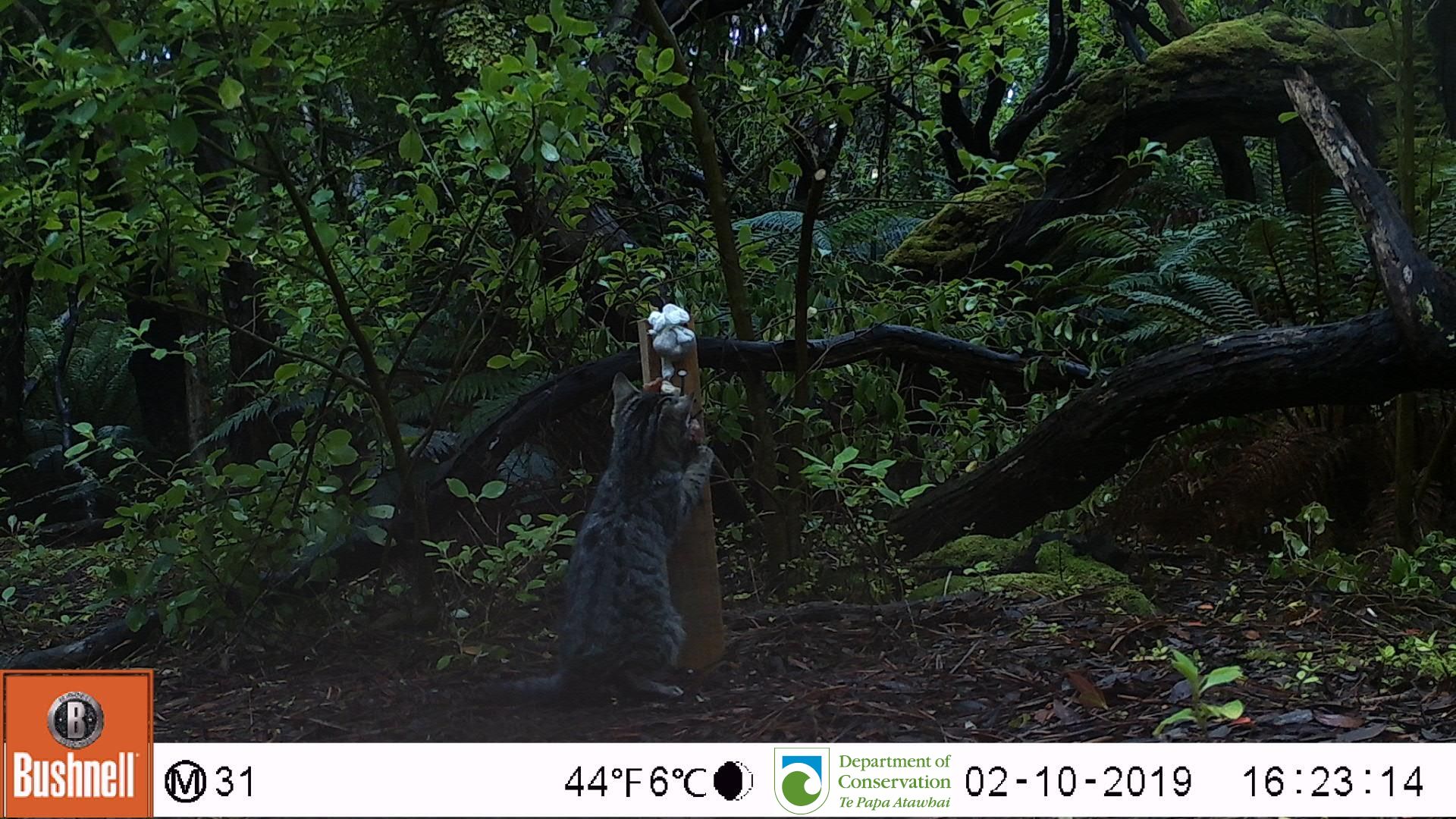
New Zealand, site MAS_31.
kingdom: Animalia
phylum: Chordata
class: Mammalia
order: Carnivora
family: Felidae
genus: Felis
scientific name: Felis catus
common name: domestic cat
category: cat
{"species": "cat (domestic cat) (Felis catus)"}